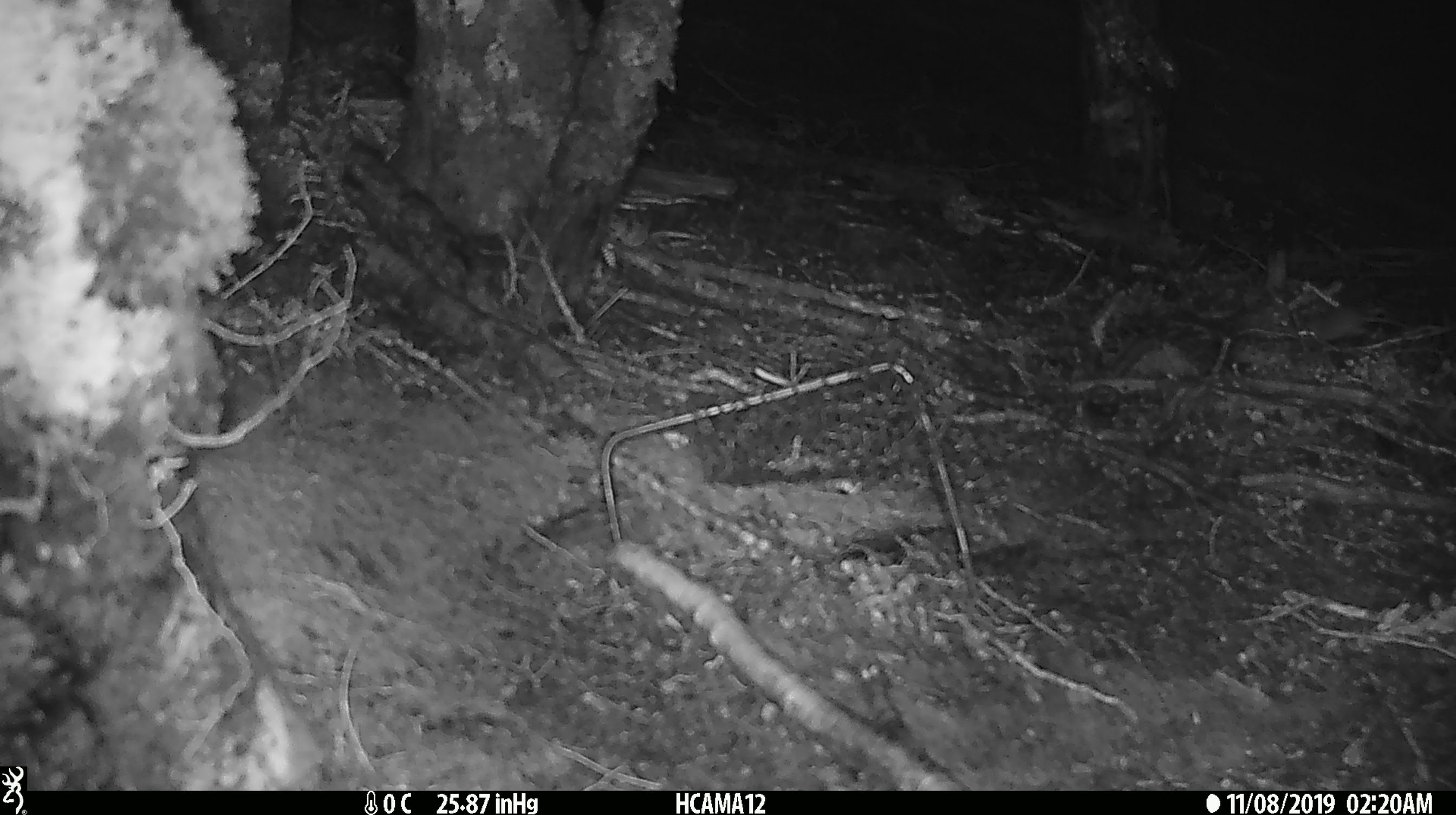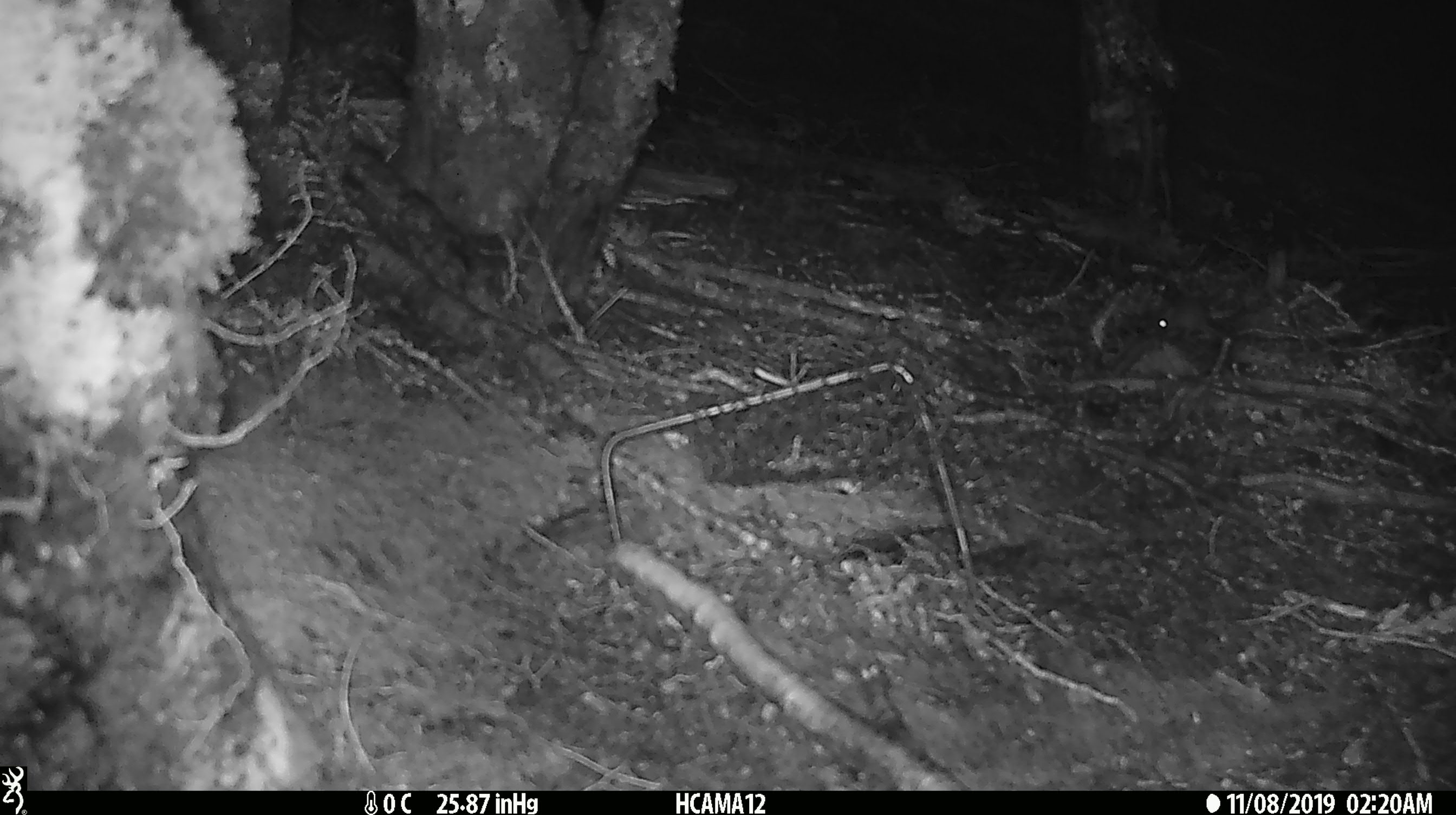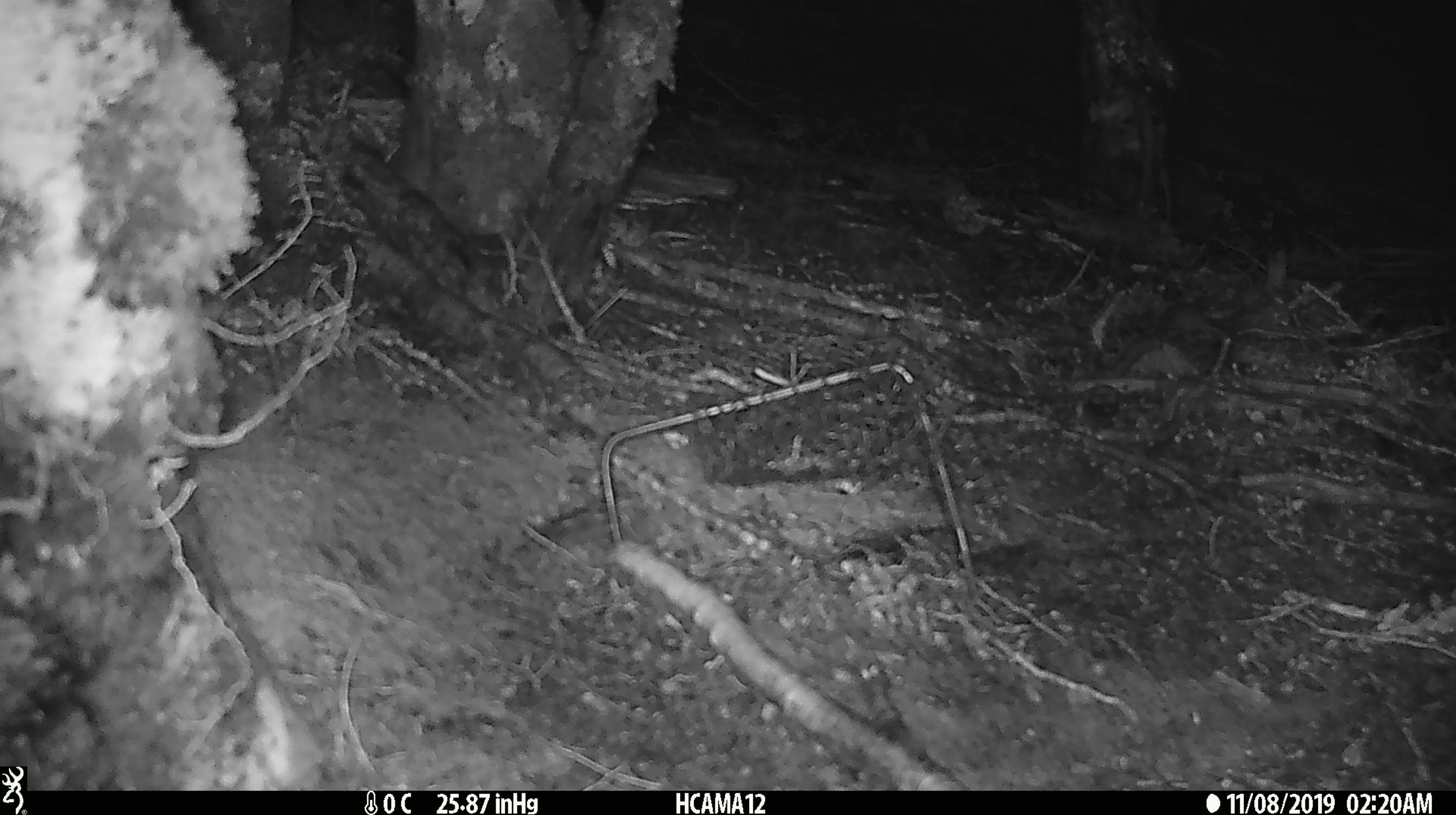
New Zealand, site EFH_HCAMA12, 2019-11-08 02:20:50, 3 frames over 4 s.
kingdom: Animalia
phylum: Chordata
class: Mammalia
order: Rodentia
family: Muridae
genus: Mus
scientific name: Mus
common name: mouse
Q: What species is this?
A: Mouse (Mus).